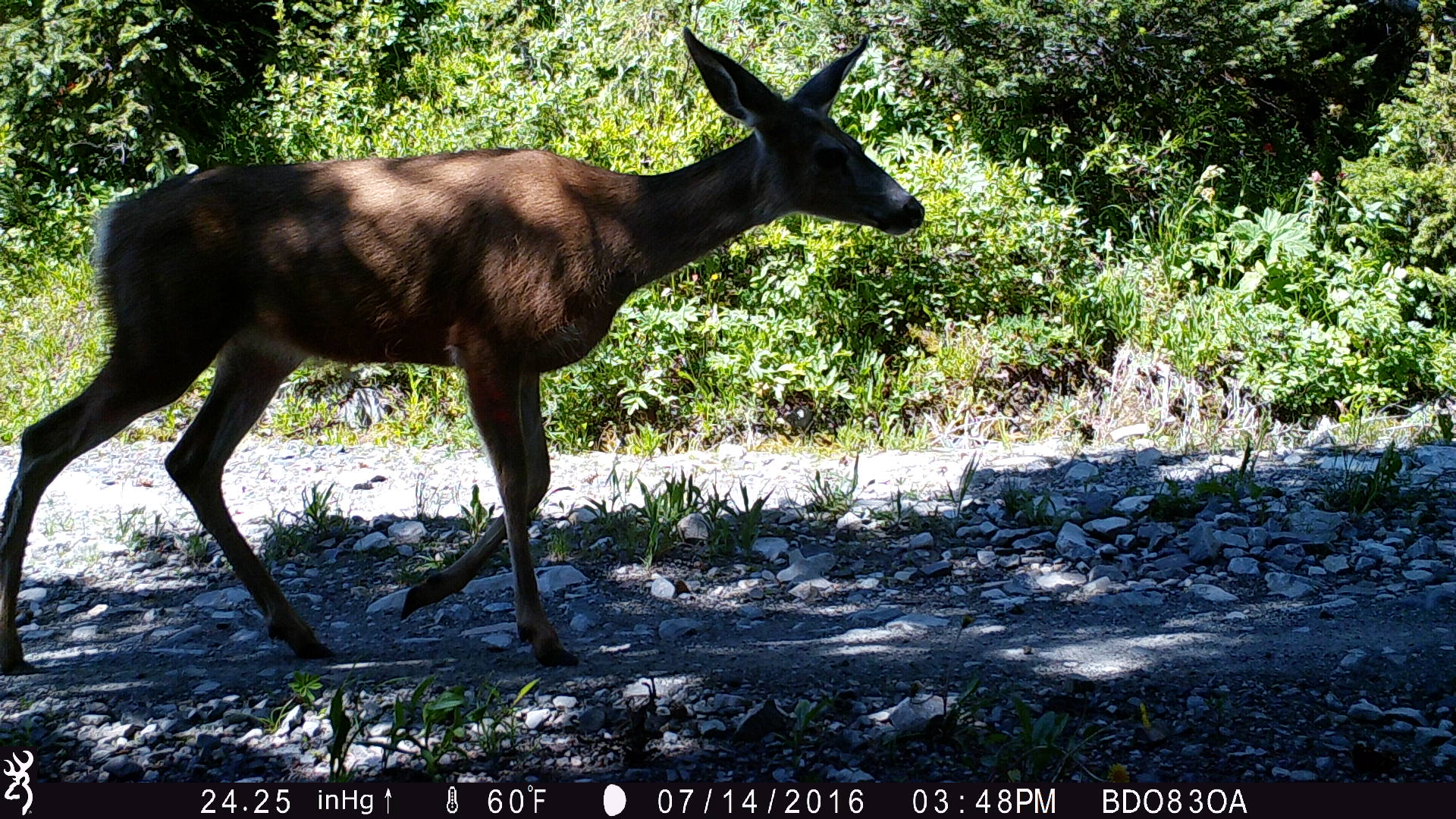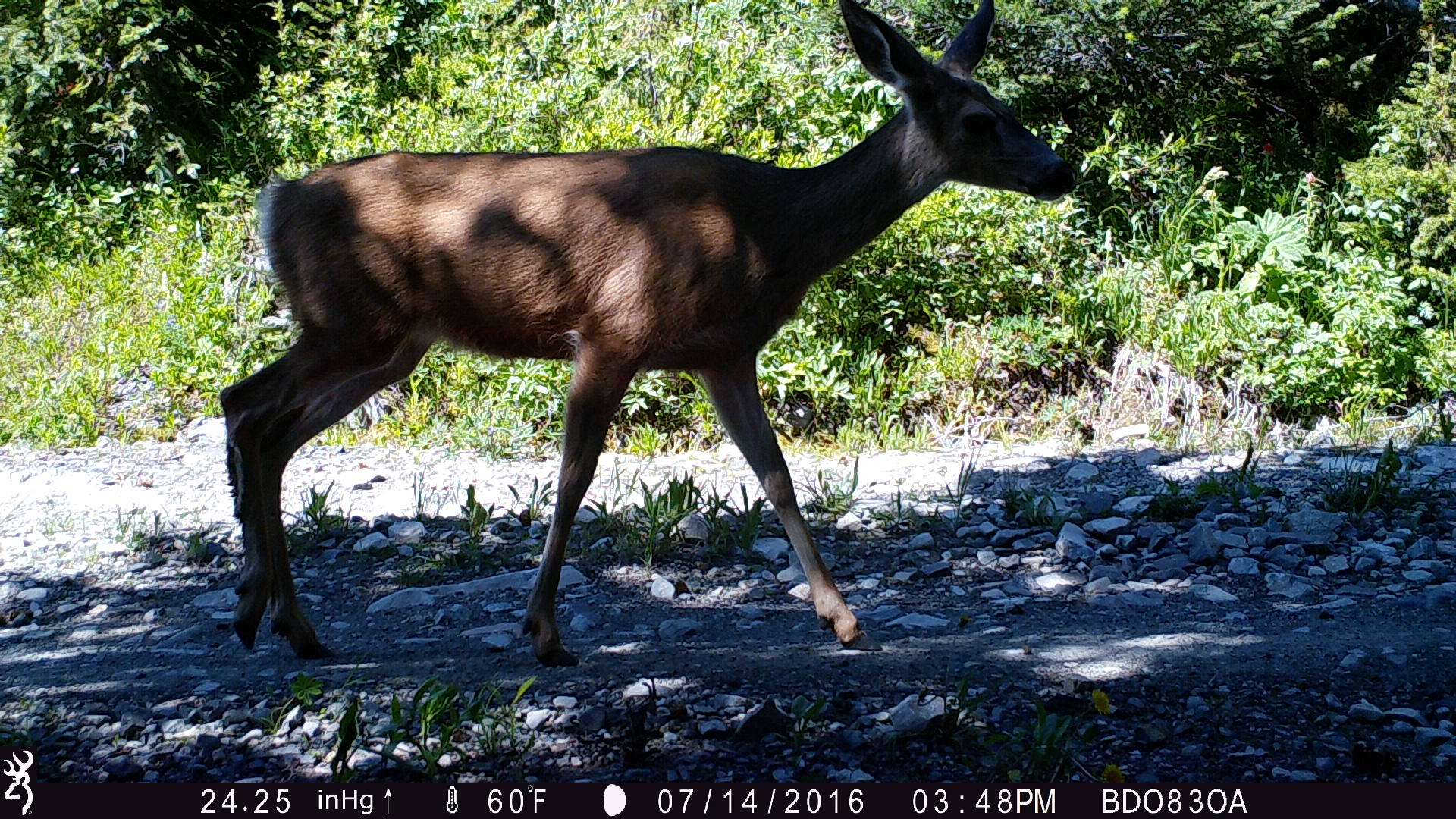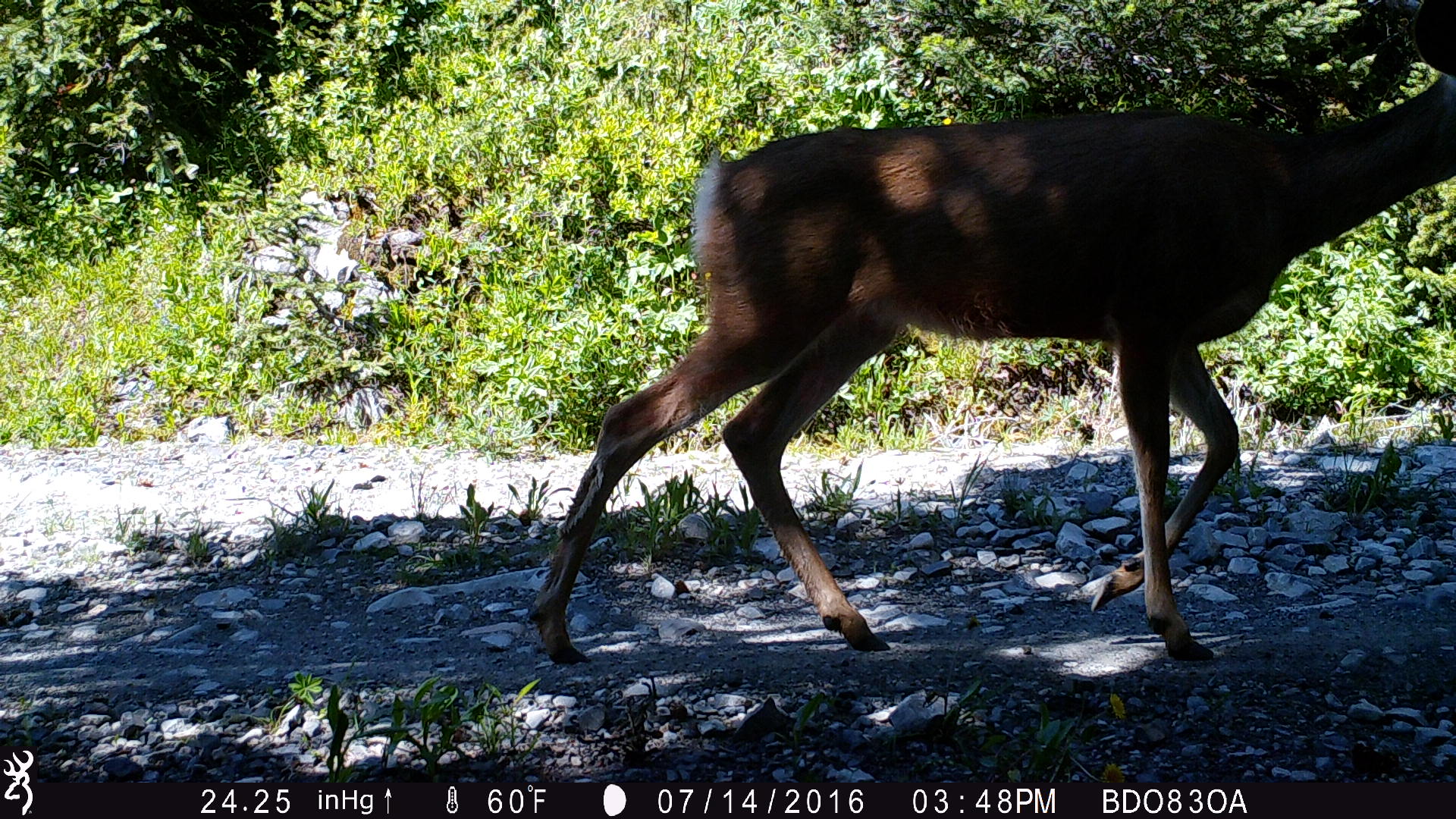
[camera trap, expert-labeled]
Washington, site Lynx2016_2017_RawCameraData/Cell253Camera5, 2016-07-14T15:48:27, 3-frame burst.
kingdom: Animalia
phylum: Chordata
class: Mammalia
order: Artiodactyla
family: Cervidae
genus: Odocoileus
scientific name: Odocoileus hemionus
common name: mule deer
Odocoileus hemionus (mule deer). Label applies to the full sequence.